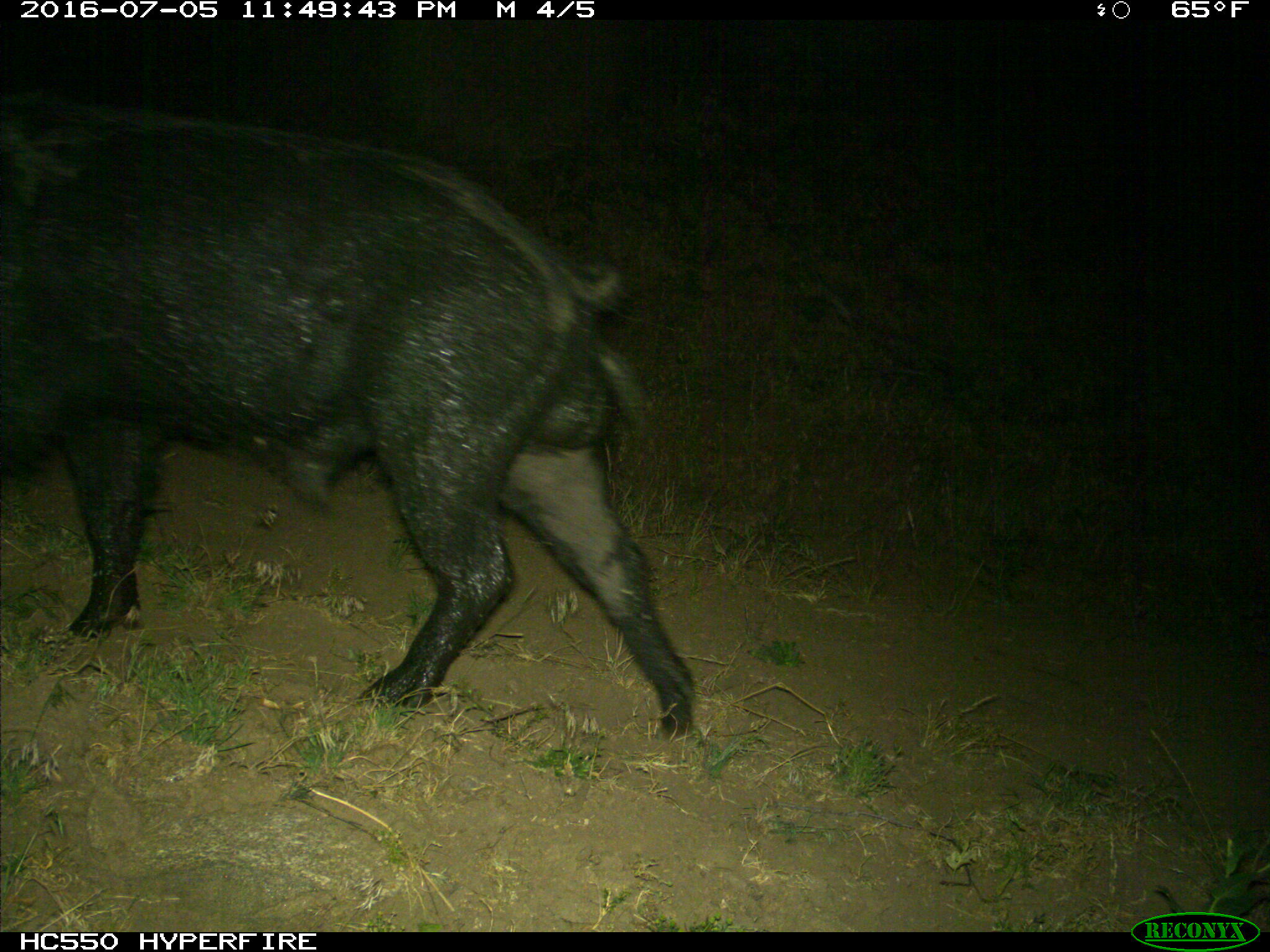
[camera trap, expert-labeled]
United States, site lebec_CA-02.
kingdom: Animalia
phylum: Chordata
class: Mammalia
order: Artiodactyla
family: Suidae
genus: Sus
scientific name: Sus scrofa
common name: wild boar